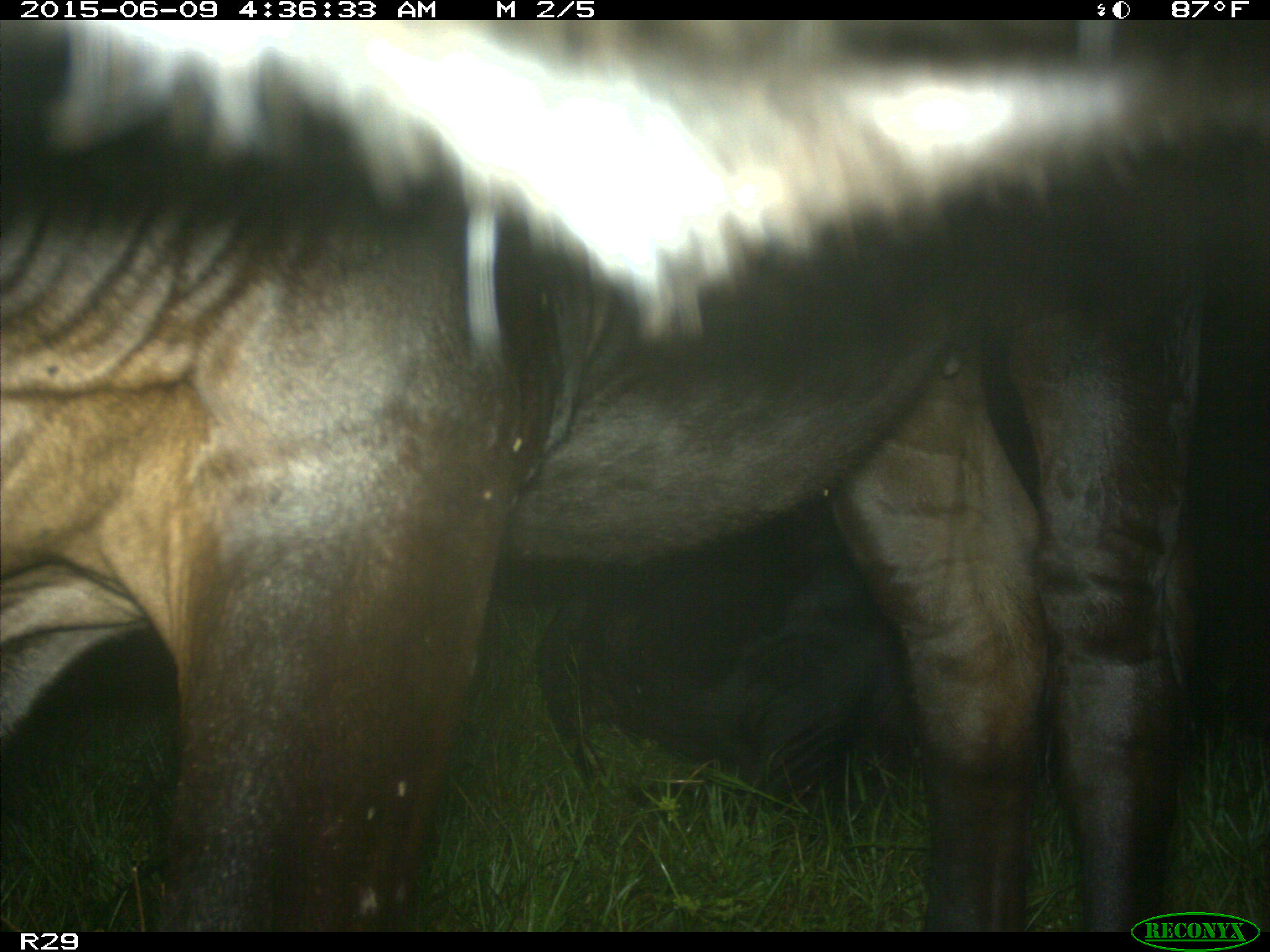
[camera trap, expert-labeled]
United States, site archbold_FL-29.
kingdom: Animalia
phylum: Chordata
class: Mammalia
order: Artiodactyla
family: Bovidae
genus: Bos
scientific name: Bos taurus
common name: domestic cow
Bos taurus (domestic cow).